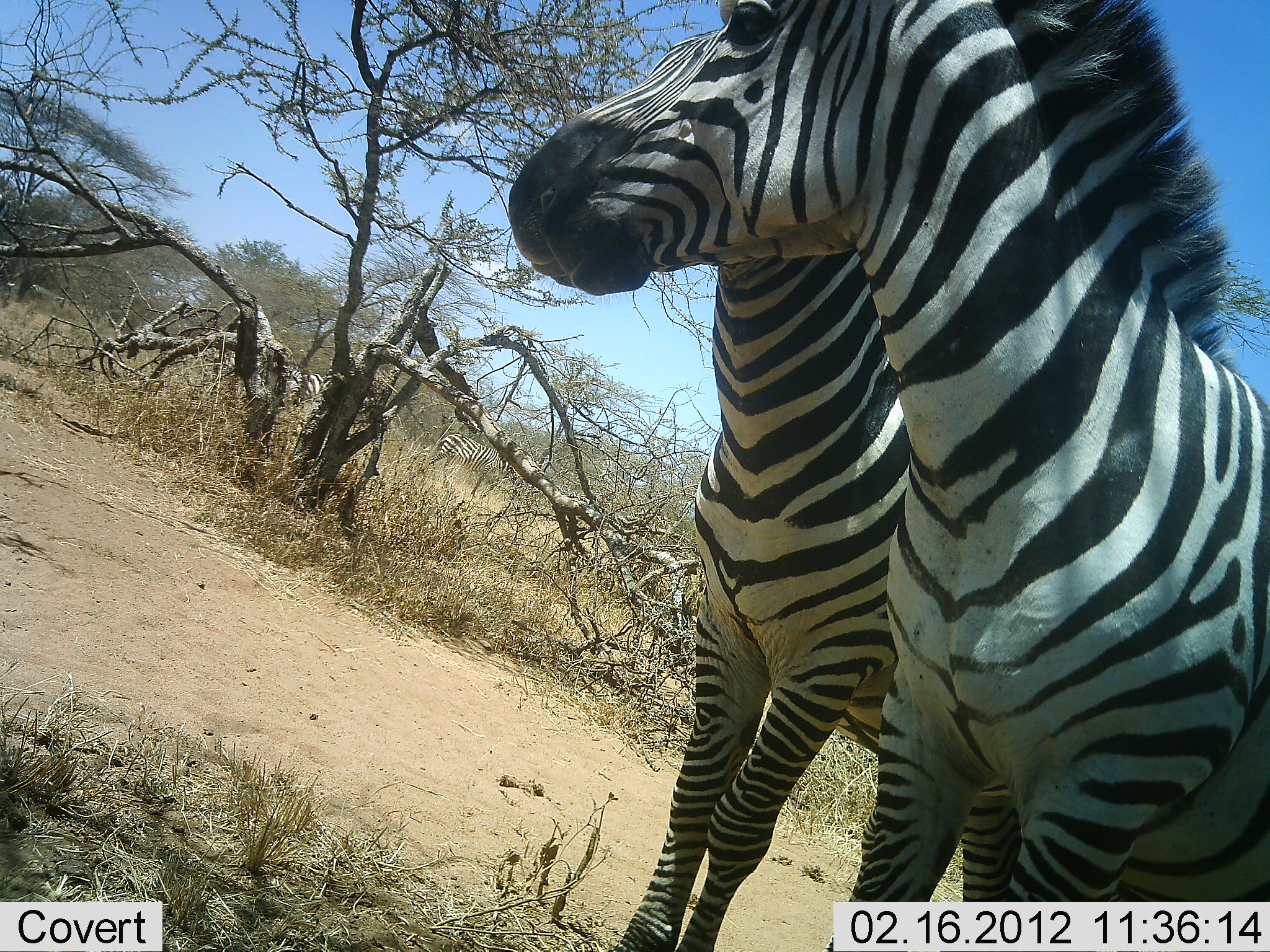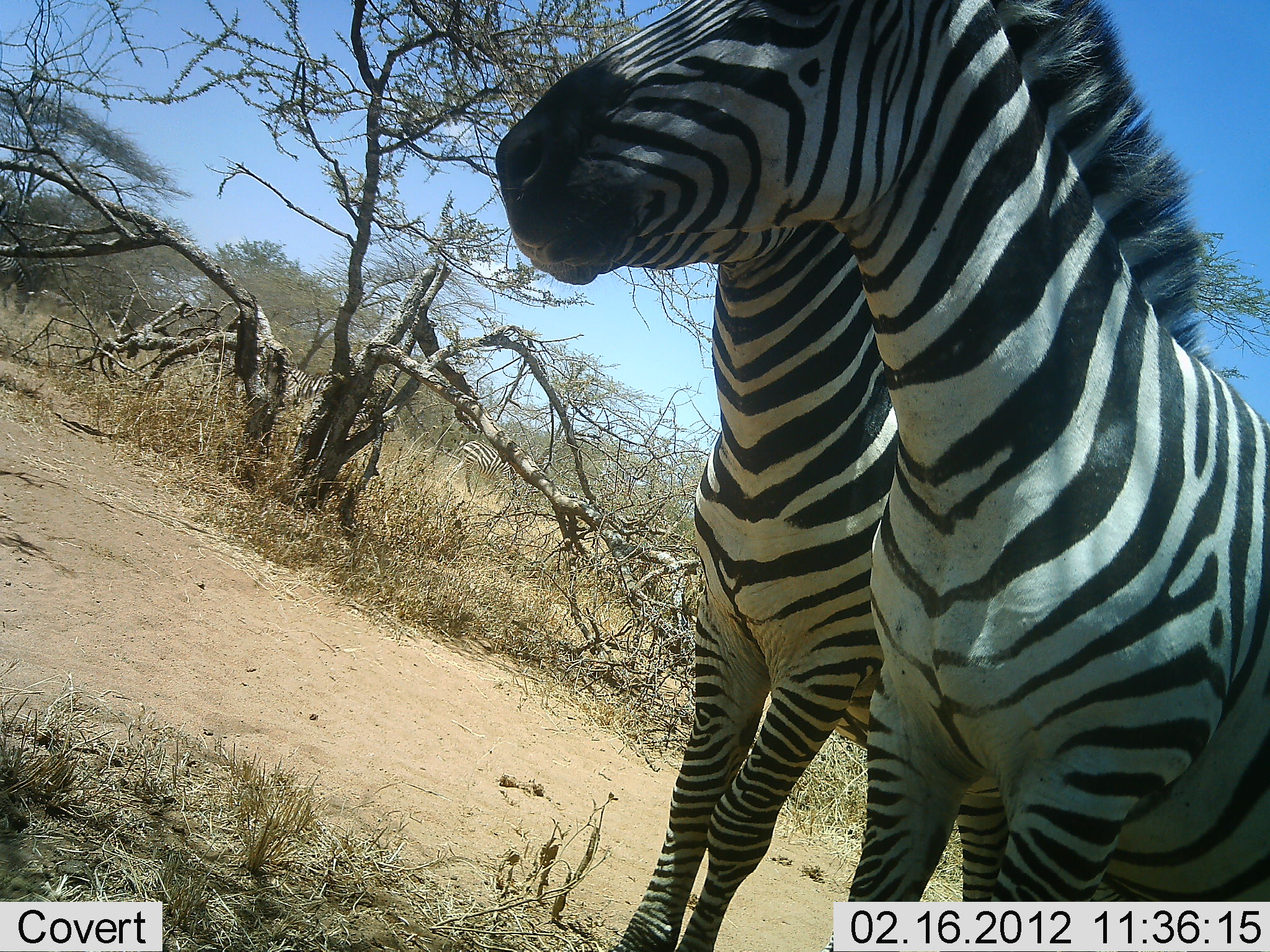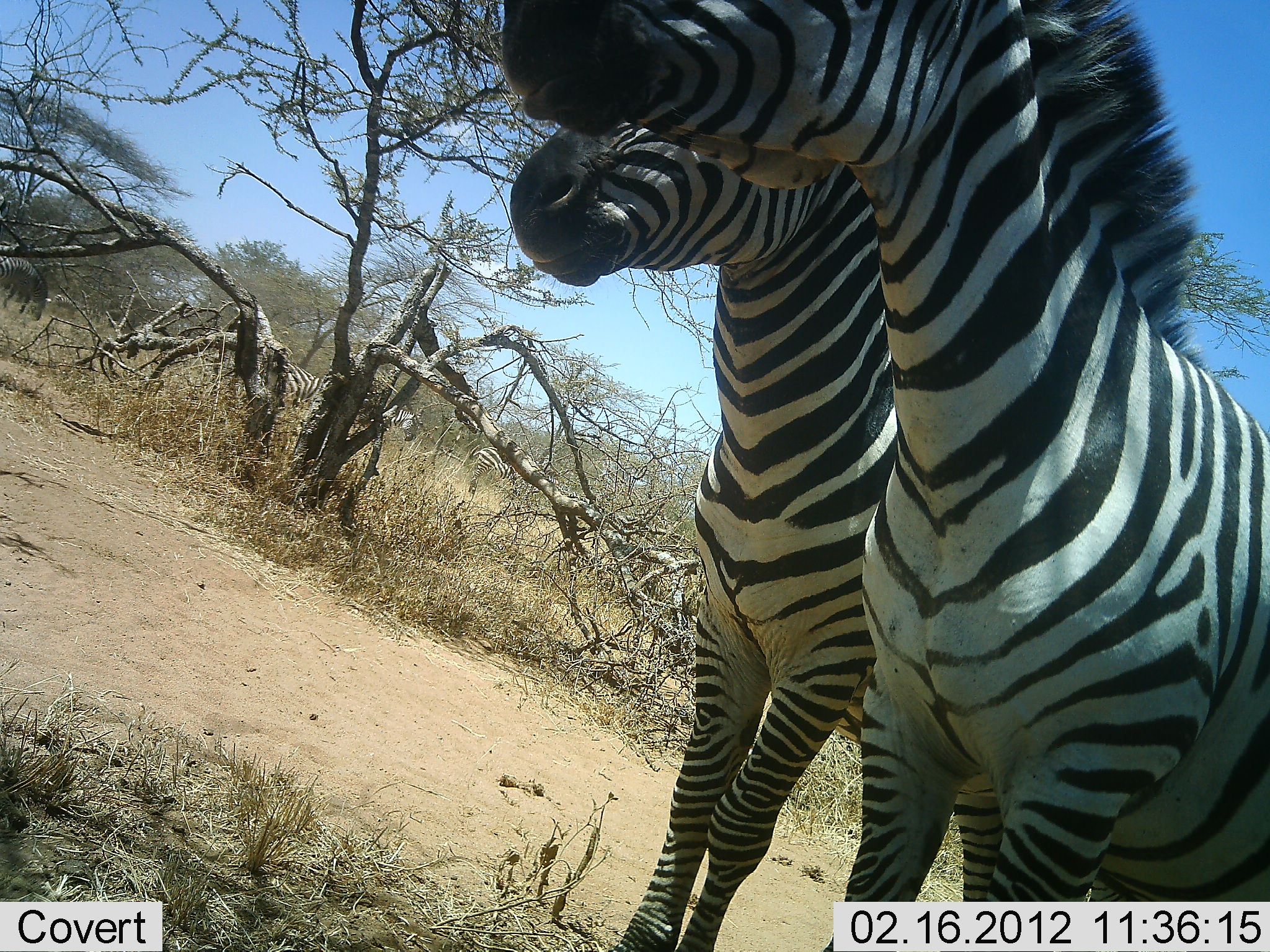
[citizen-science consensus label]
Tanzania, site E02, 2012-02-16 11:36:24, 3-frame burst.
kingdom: Animalia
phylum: Chordata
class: Mammalia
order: Perissodactyla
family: Equidae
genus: Equus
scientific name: Equus quagga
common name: plains zebra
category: zebra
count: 6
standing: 69%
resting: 0%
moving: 62%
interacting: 21%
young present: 0%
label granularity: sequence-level